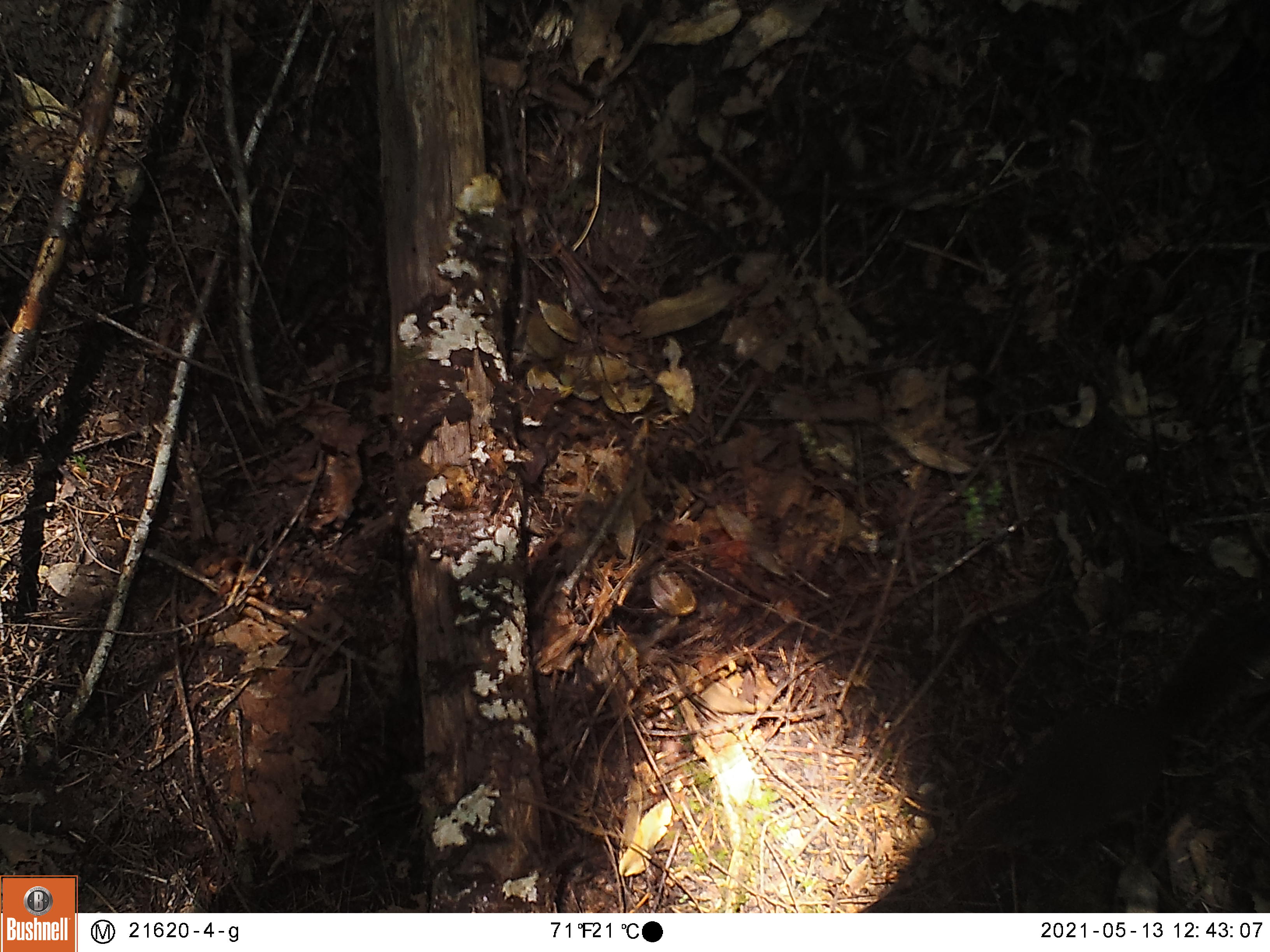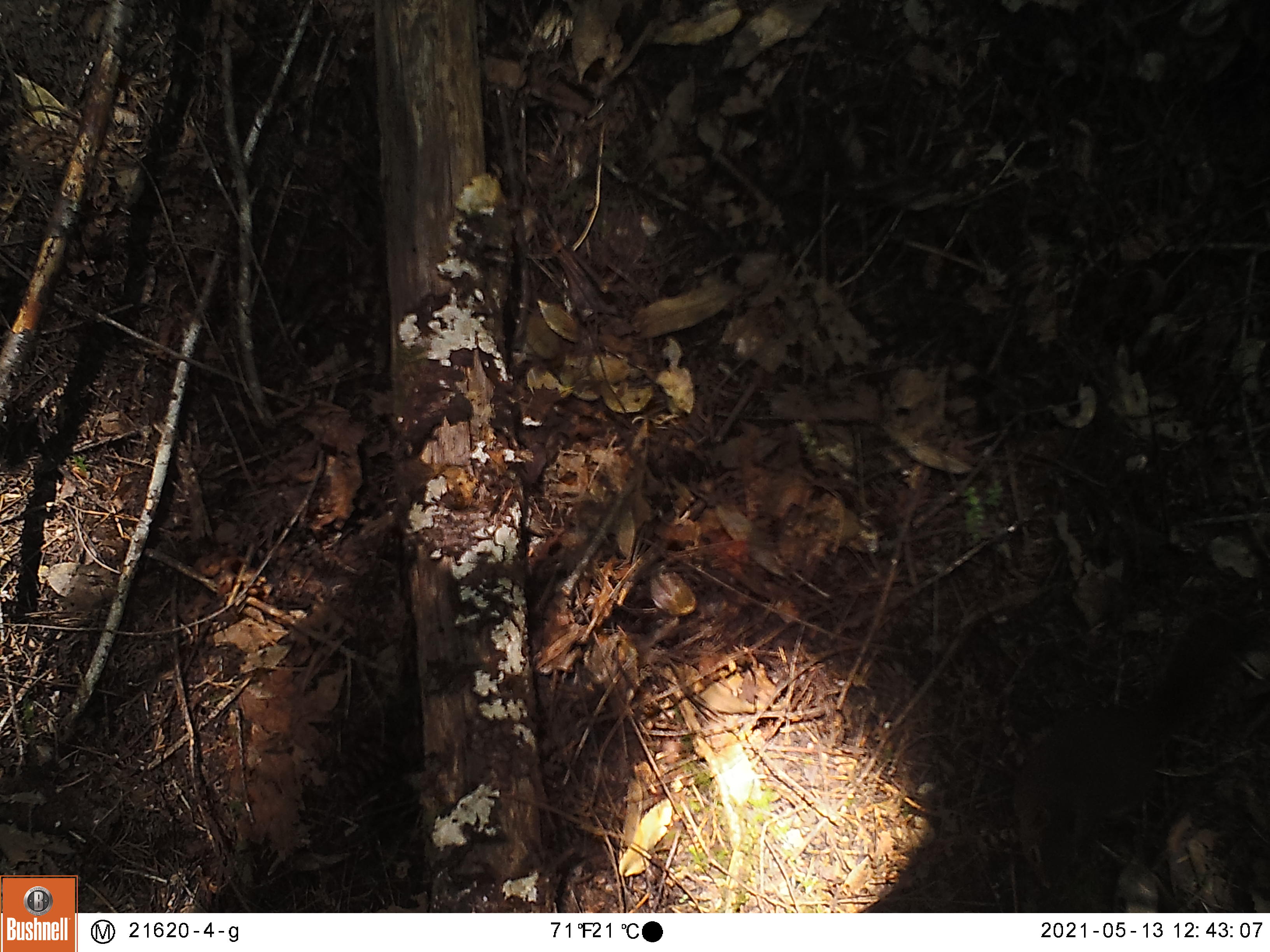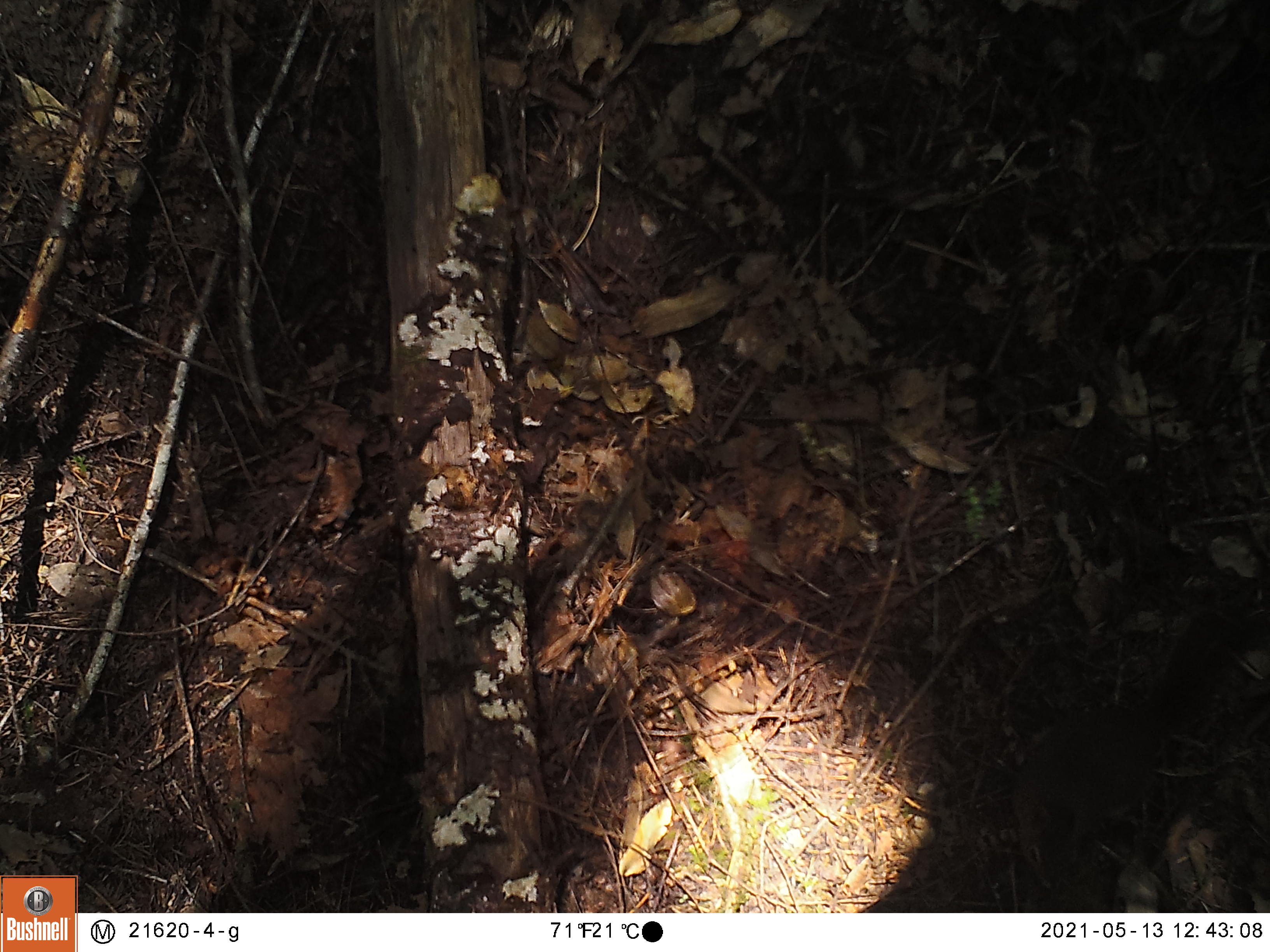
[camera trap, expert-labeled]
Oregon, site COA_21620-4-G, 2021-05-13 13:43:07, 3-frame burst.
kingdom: Animalia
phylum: Chordata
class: Mammalia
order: Rodentia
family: Sciuridae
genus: Tamiasciurus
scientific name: Tamiasciurus douglasii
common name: douglas squirrel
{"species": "douglas squirrel (Tamiasciurus douglasii)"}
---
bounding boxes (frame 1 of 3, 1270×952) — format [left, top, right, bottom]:
douglas squirrel: [927, 575, 1269, 889]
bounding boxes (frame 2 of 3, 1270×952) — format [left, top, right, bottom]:
douglas squirrel: [976, 579, 1269, 907]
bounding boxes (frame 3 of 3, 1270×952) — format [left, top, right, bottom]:
douglas squirrel: [977, 568, 1267, 905]